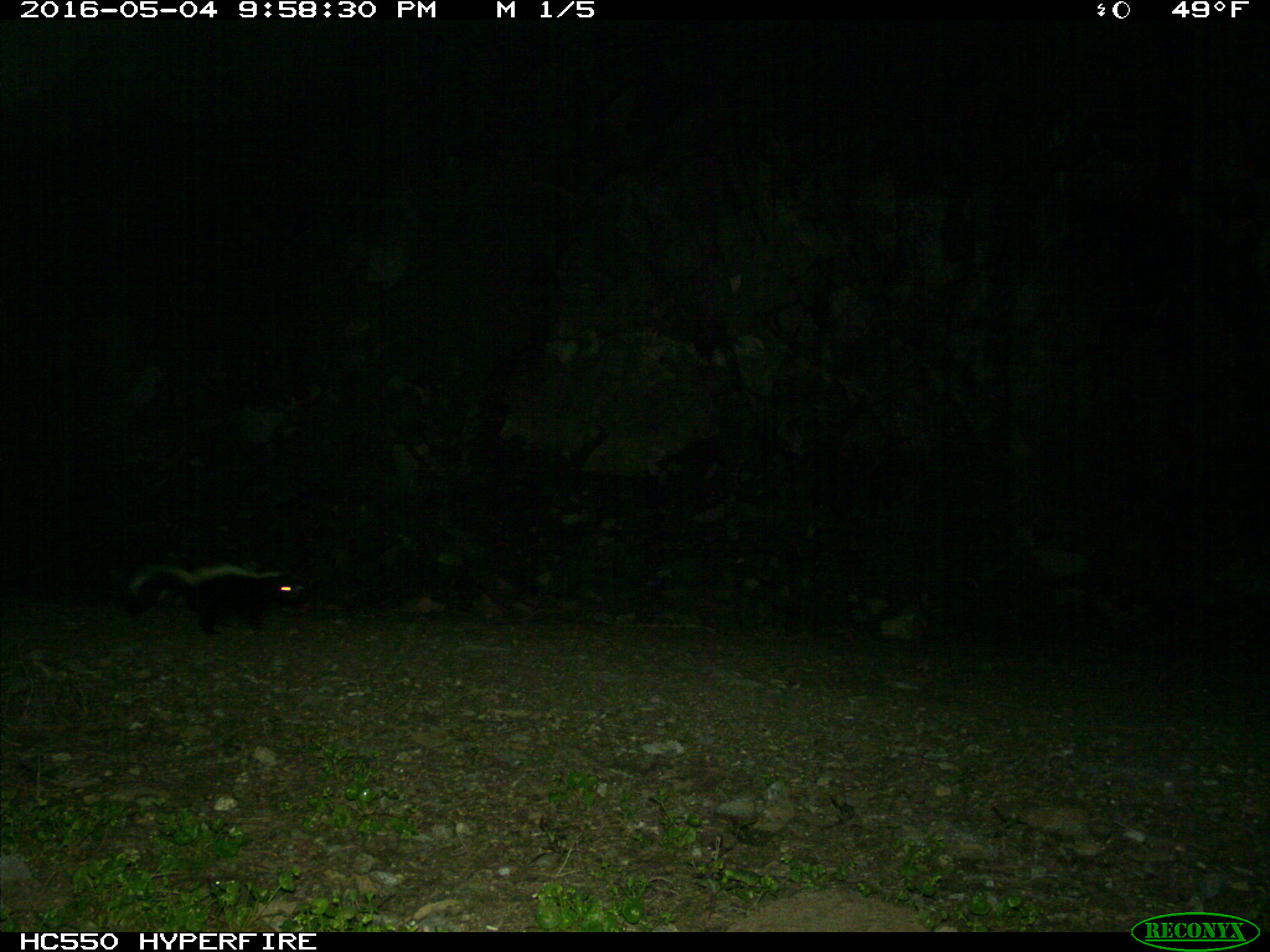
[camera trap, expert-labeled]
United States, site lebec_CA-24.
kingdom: Animalia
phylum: Chordata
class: Mammalia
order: Carnivora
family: Mephitidae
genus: Mephitis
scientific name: Mephitis mephitis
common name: striped skunk